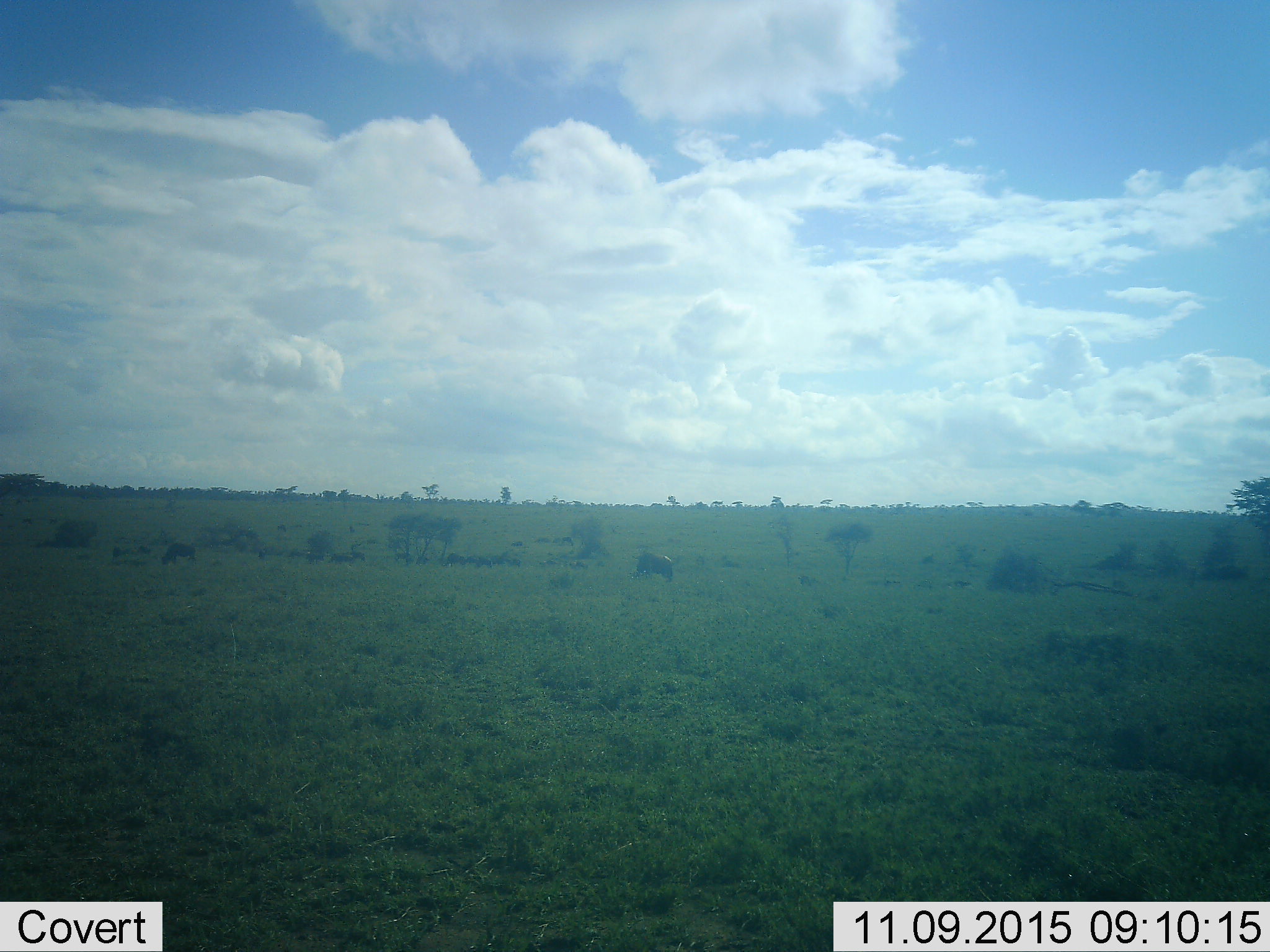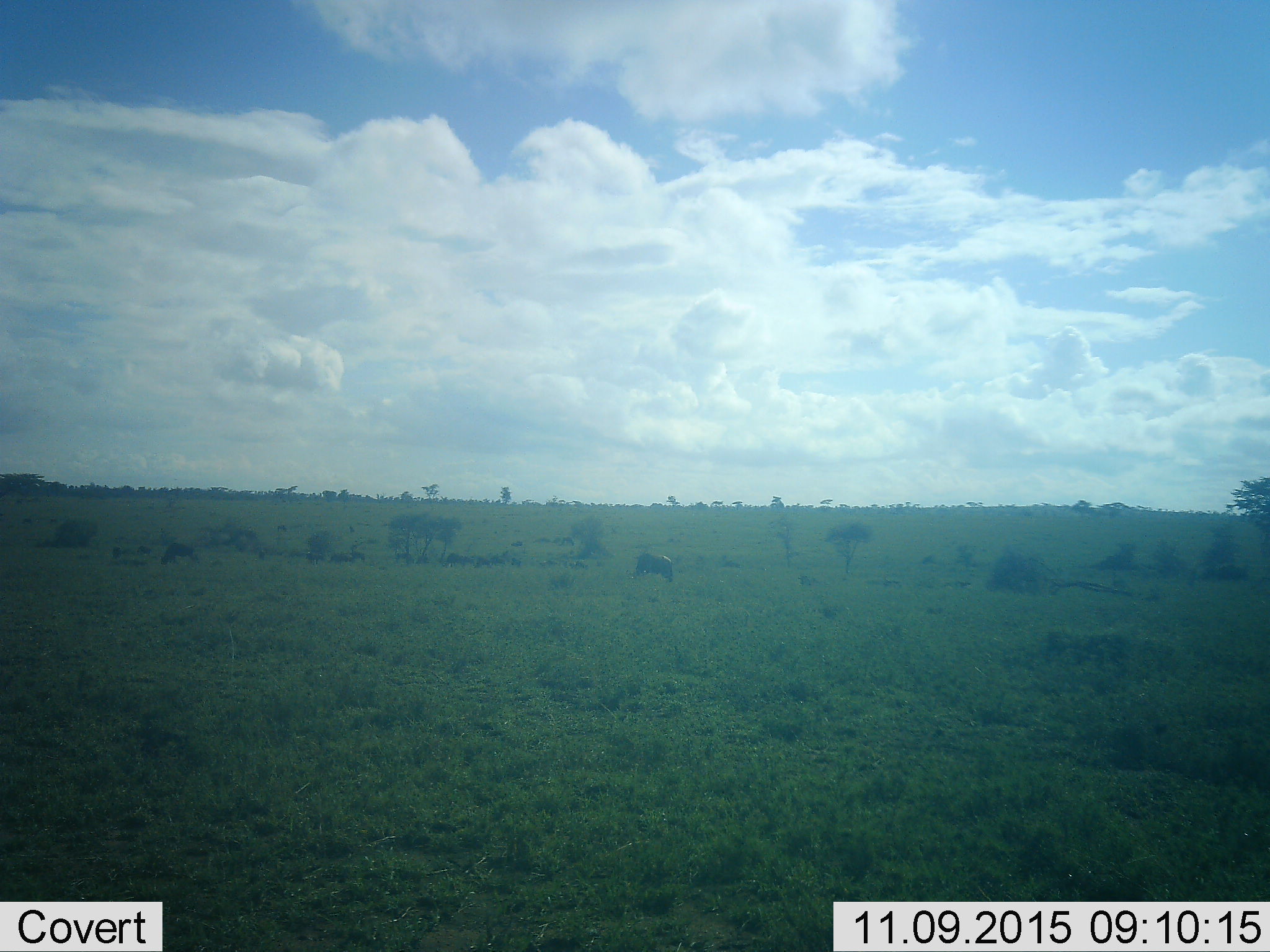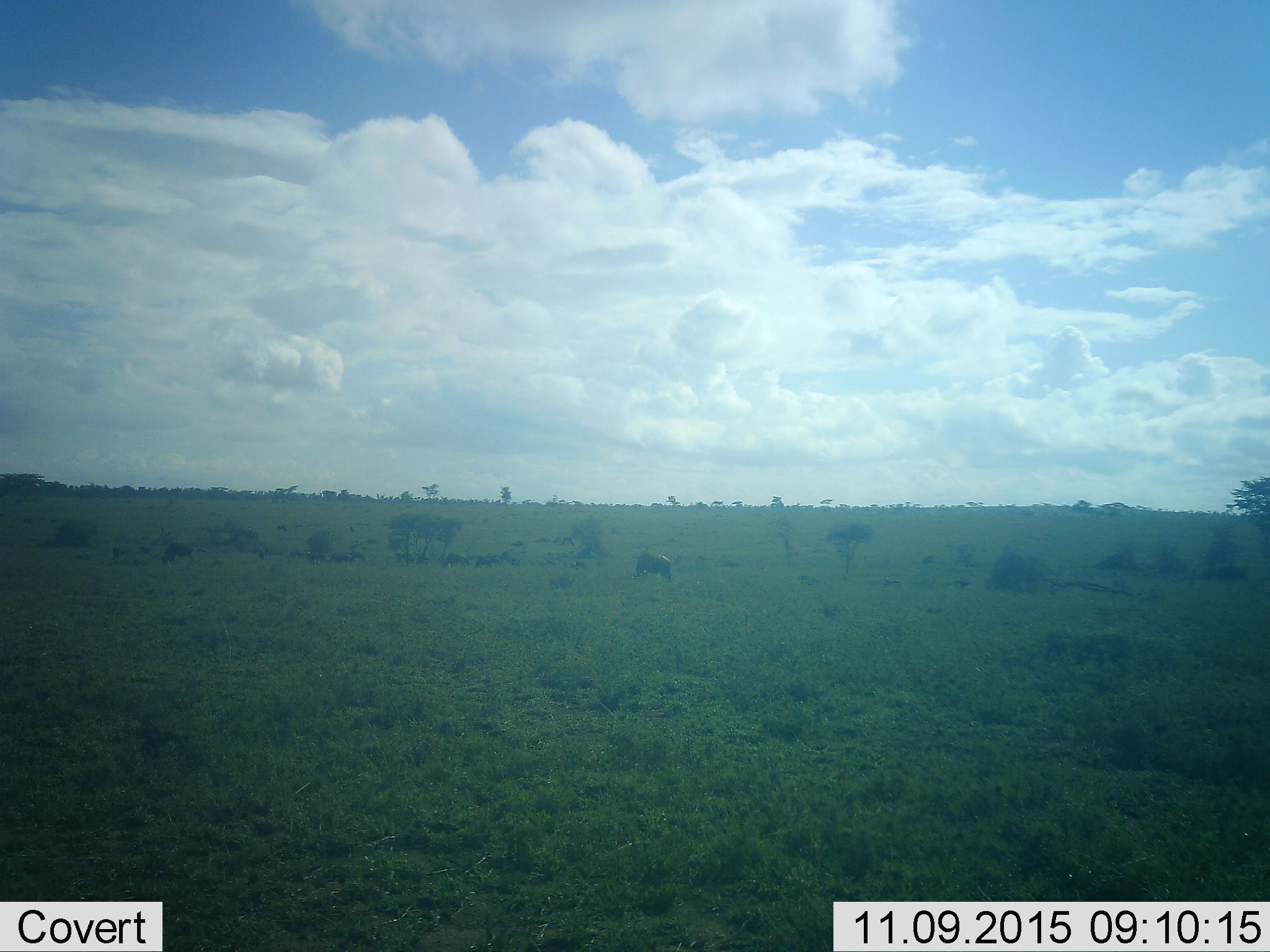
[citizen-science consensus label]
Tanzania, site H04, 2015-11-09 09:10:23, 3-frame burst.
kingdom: Animalia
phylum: Chordata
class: Mammalia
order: Artiodactyla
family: Bovidae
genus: Connochaetes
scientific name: Connochaetes taurinus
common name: blue wildebeest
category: wildebeest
Wildebeest (blue wildebeest) (Connochaetes taurinus), count 11-50. Behavior (volunteer vote fractions): standing 17%, resting 0%, moving 17%, interacting 0%. Young present (vote fraction): 0%. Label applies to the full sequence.